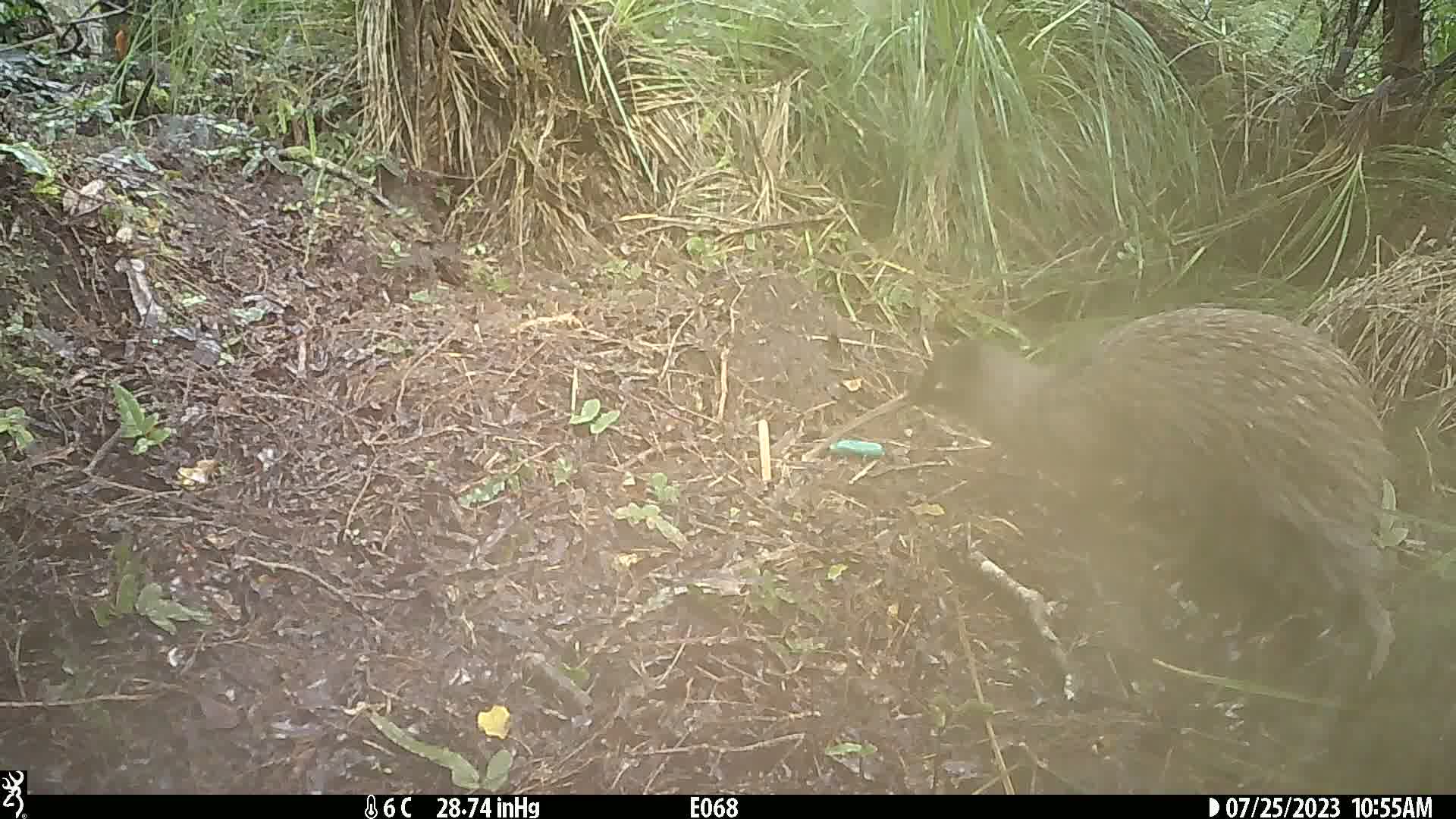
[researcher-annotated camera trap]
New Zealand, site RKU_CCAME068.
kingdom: Animalia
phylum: Chordata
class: Aves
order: Apterygiformes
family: Apterygidae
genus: Apteryx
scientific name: Apteryx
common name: kiwi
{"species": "kiwi (Apteryx)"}